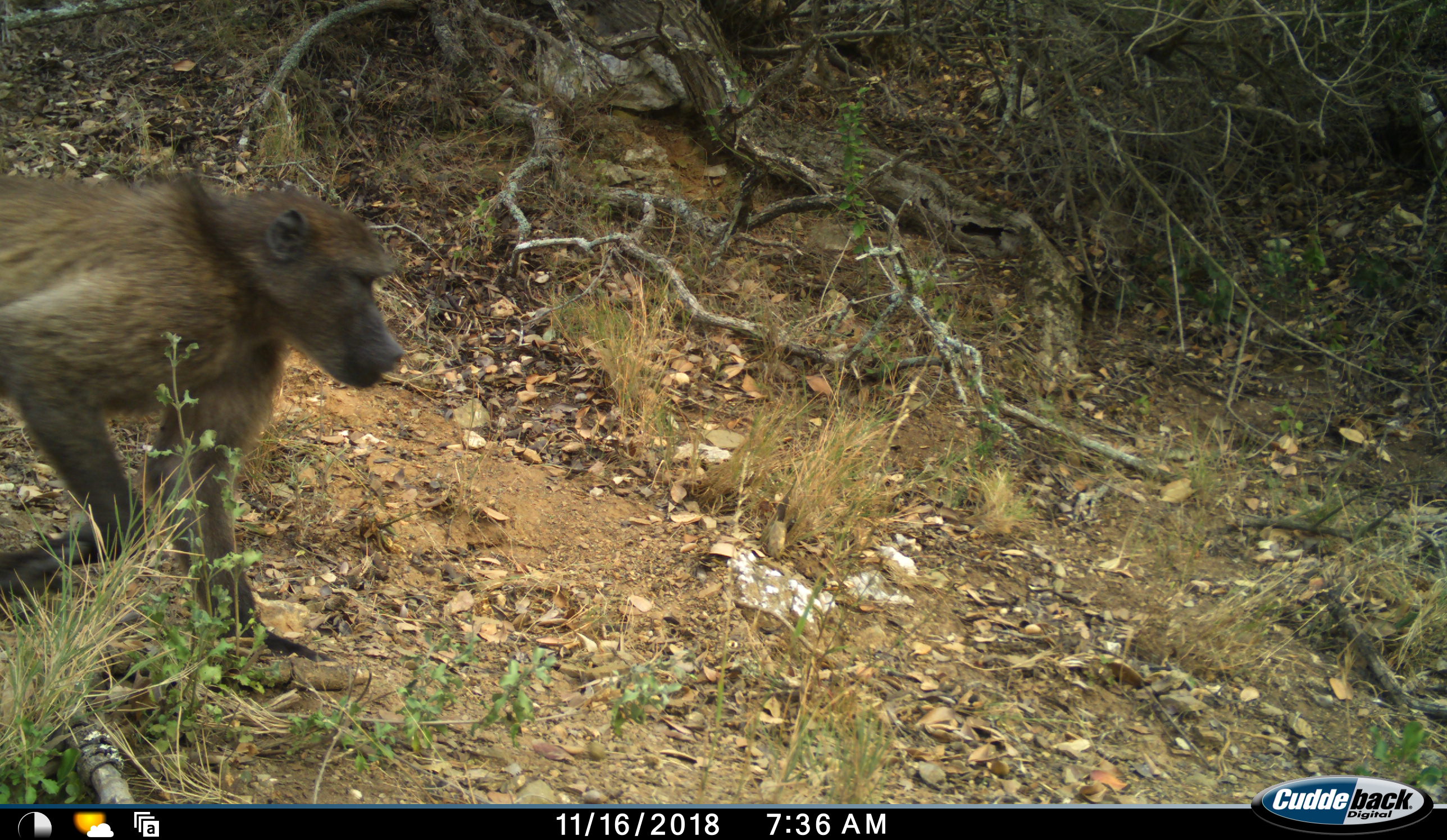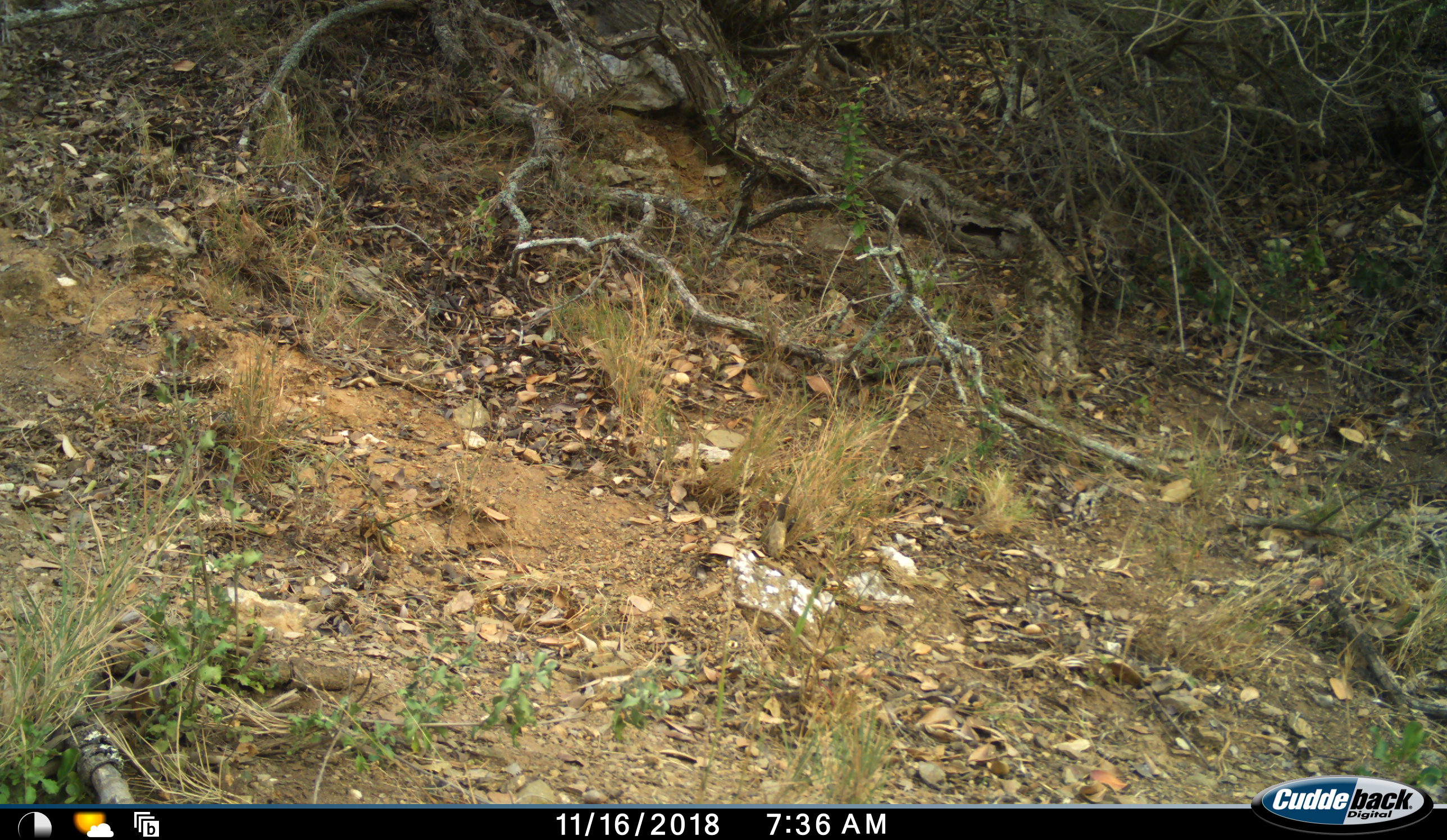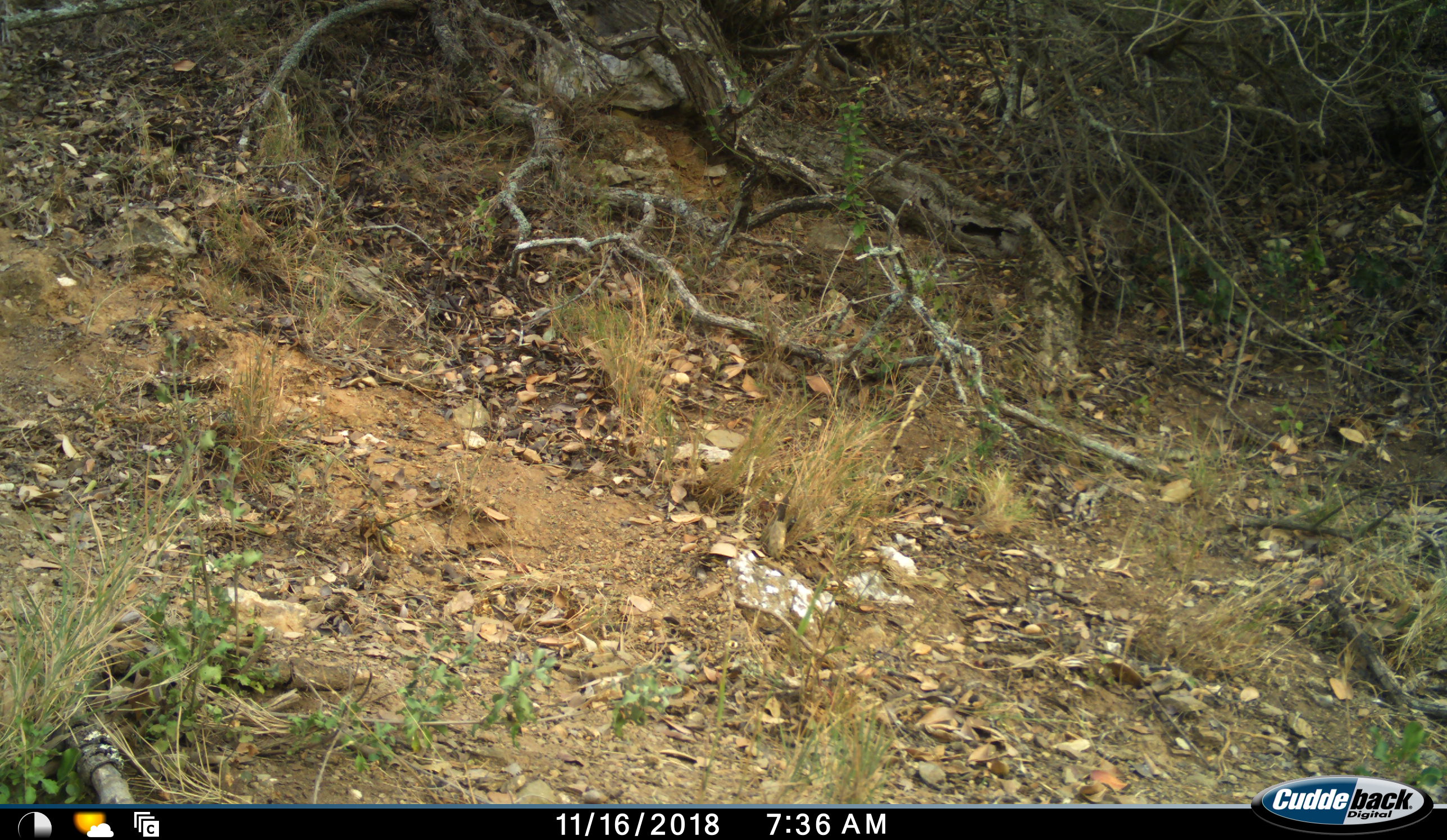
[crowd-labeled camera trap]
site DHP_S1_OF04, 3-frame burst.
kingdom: Animalia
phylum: Chordata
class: Mammalia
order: Primates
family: Cercopithecidae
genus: Papio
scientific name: Papio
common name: baboon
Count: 1.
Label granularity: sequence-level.